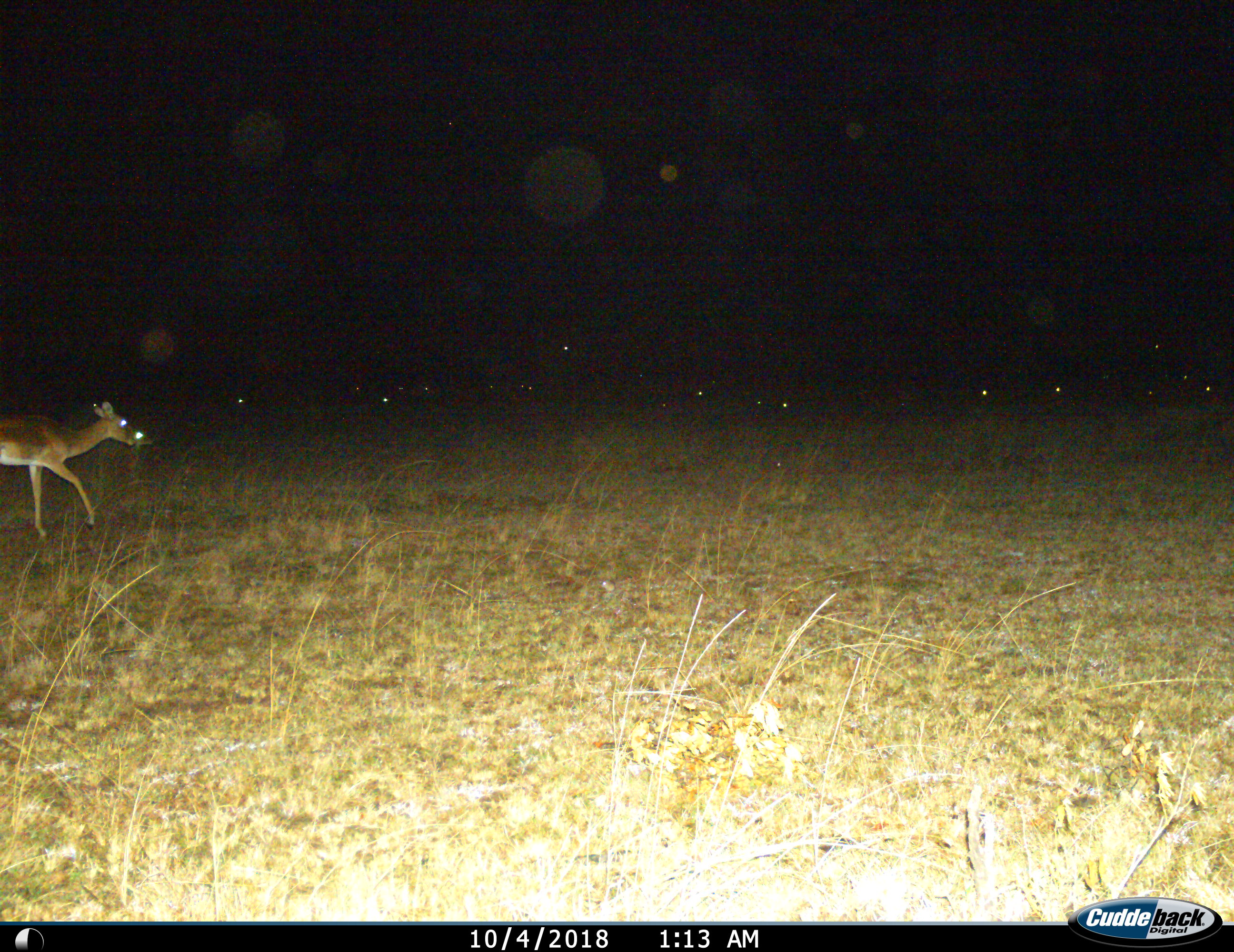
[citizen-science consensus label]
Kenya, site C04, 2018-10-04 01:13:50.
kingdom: Animalia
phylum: Chordata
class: Mammalia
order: Artiodactyla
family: Bovidae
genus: Aepyceros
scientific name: Aepyceros melampus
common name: impala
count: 1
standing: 12%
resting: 0%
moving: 100%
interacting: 0%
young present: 0%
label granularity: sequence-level